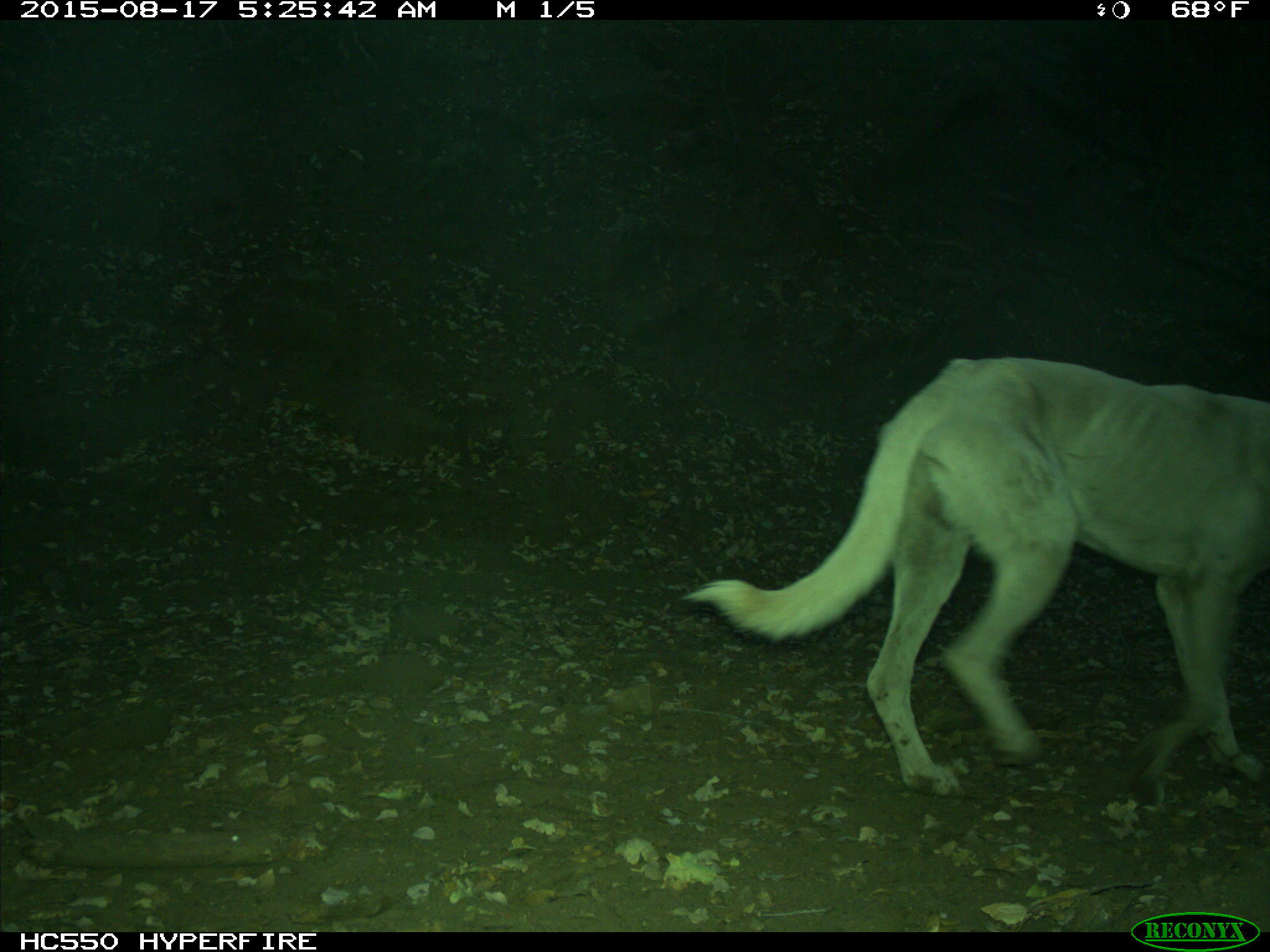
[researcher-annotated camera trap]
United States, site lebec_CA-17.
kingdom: Animalia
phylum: Chordata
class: Mammalia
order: Carnivora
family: Canidae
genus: Canis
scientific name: Canis familiaris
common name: domestic dog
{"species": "Canis familiaris (domestic dog)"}